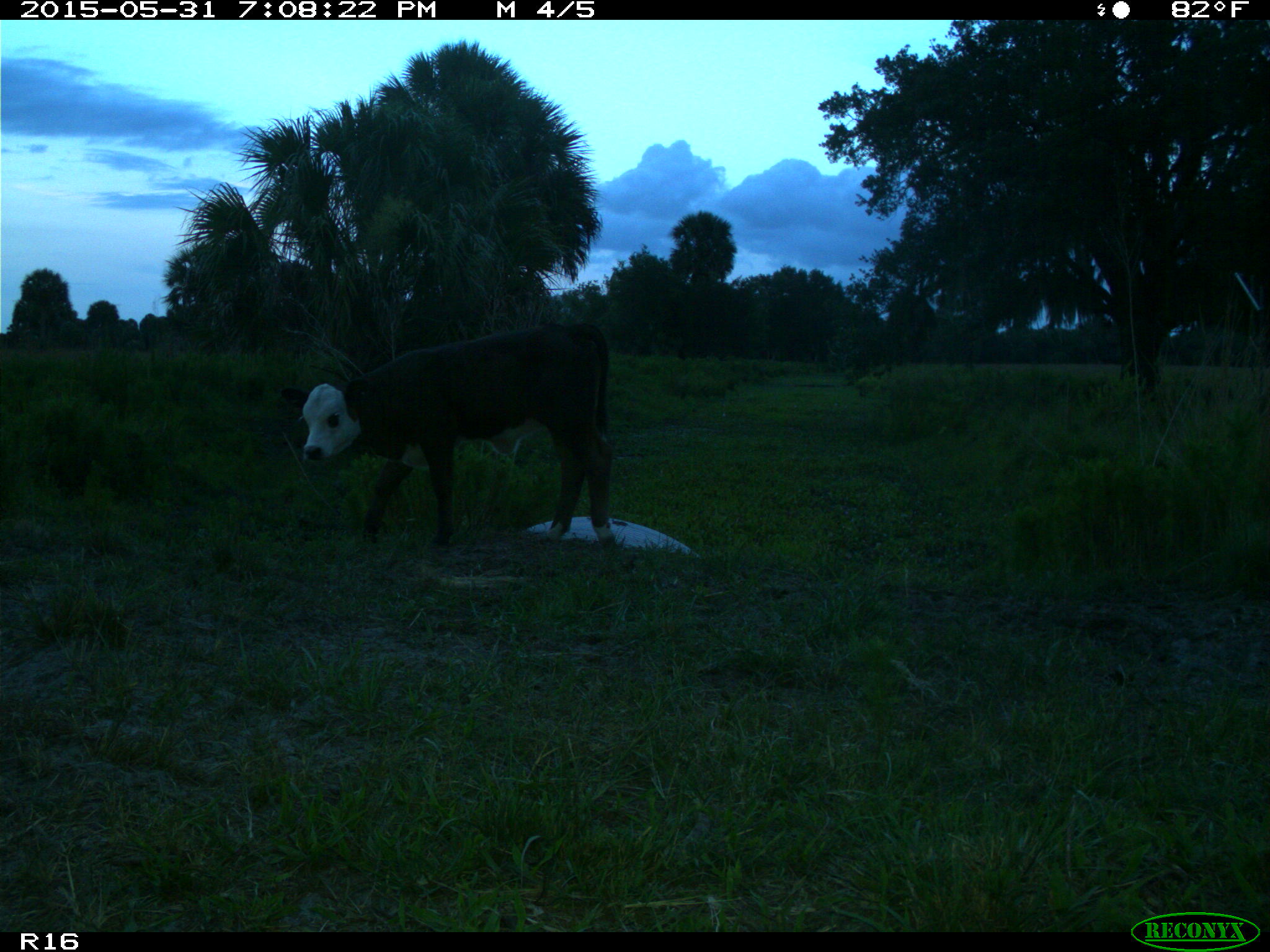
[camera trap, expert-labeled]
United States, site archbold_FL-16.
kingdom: Animalia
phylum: Chordata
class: Mammalia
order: Artiodactyla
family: Bovidae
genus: Bos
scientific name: Bos taurus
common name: domestic cow